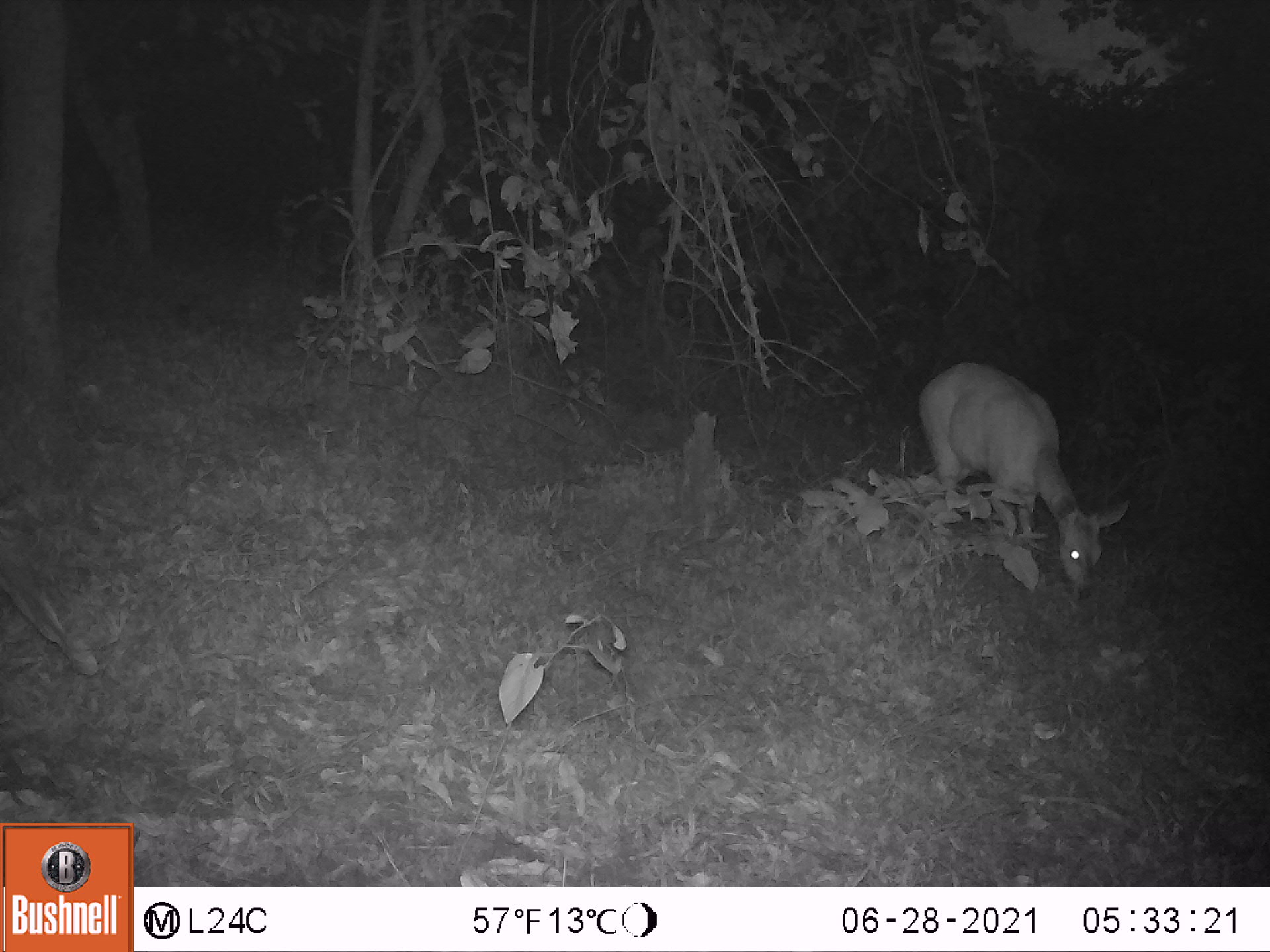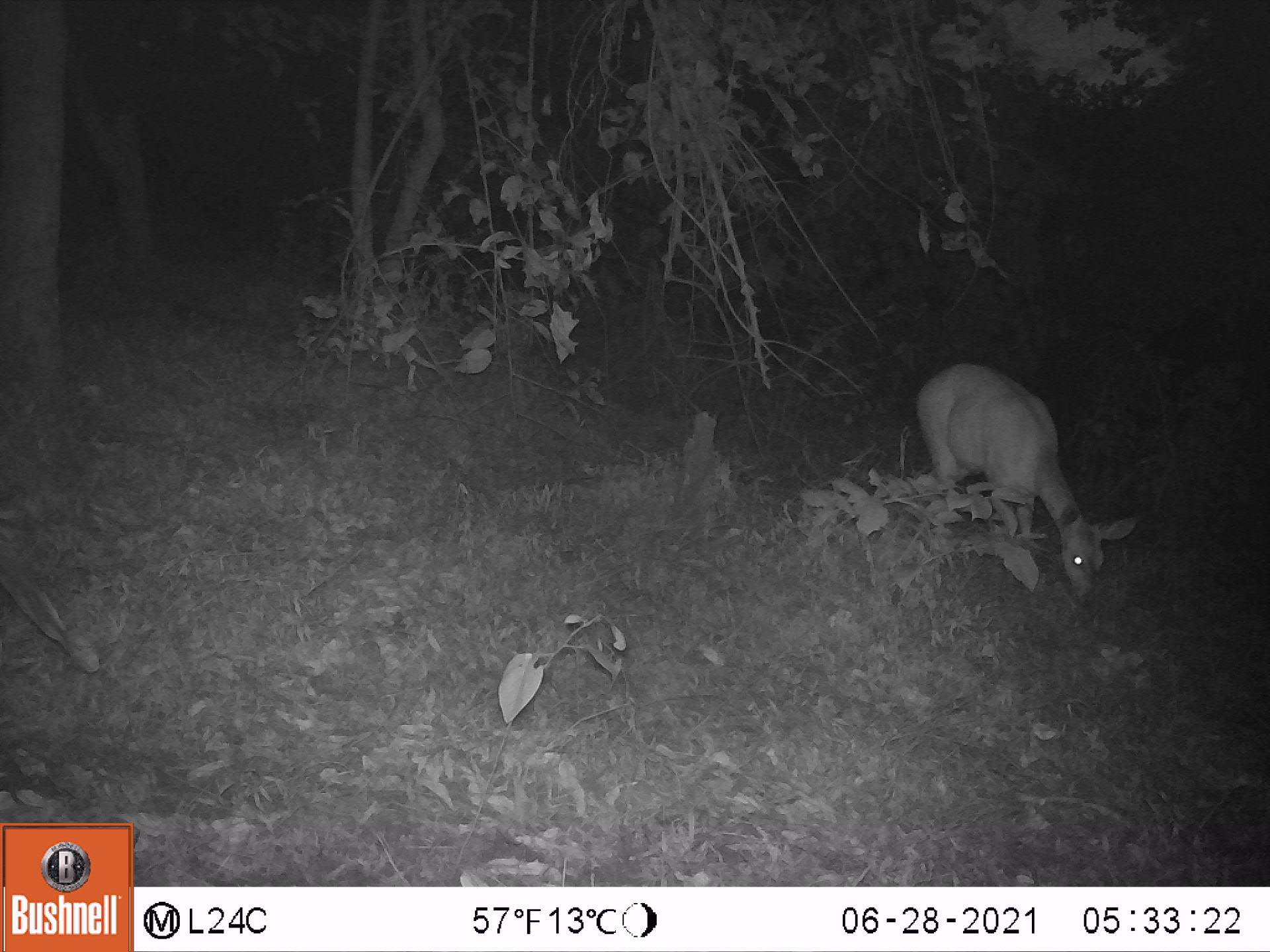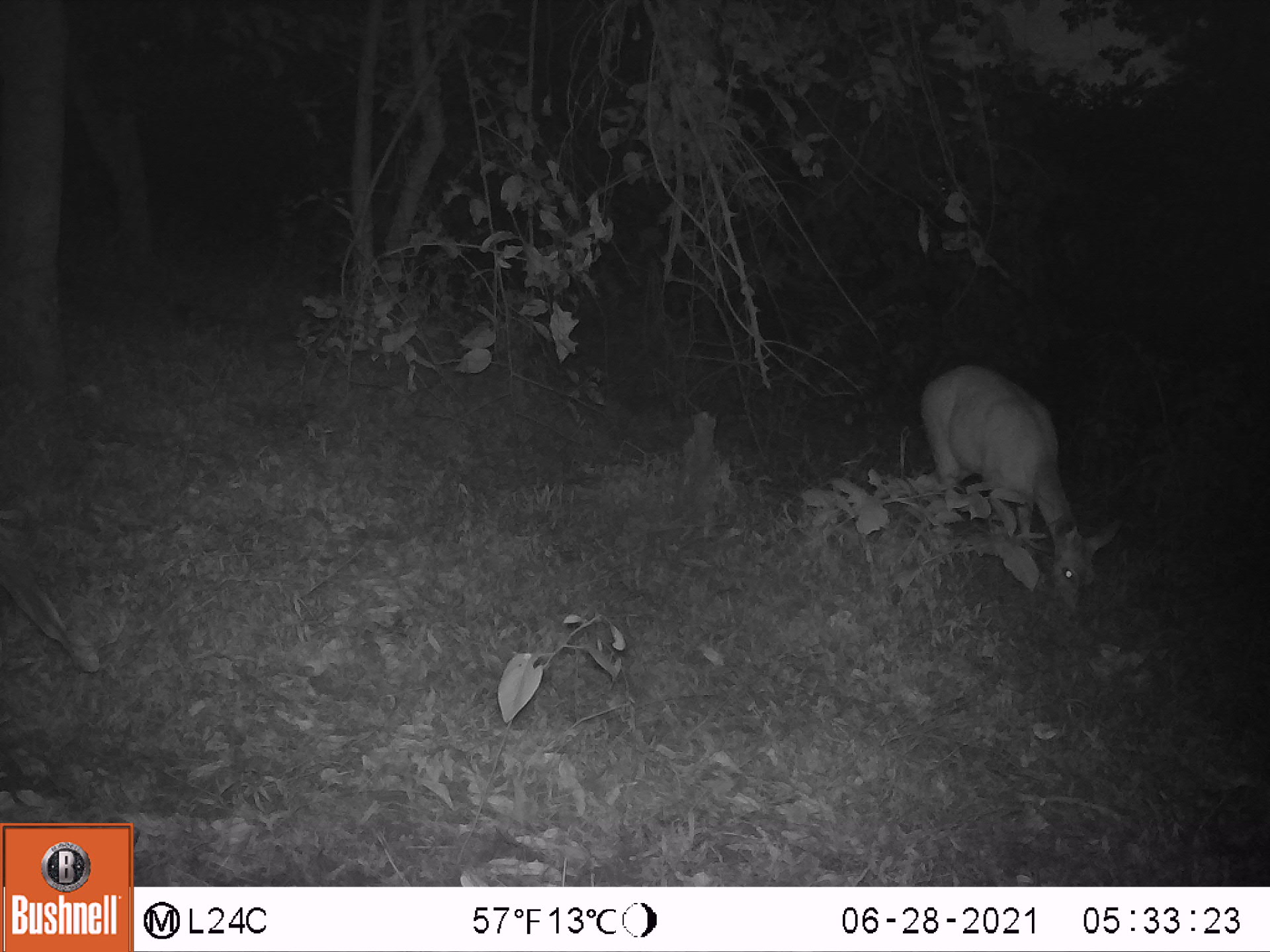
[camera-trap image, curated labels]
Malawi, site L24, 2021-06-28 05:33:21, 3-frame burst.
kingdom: Animalia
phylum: Chordata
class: Mammalia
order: Artiodactyla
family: Bovidae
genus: Tragelaphus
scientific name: Tragelaphus sylvaticus sylvaticus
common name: cape bushbuck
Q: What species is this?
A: Cape bushbuck (Tragelaphus sylvaticus sylvaticus).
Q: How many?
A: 1.